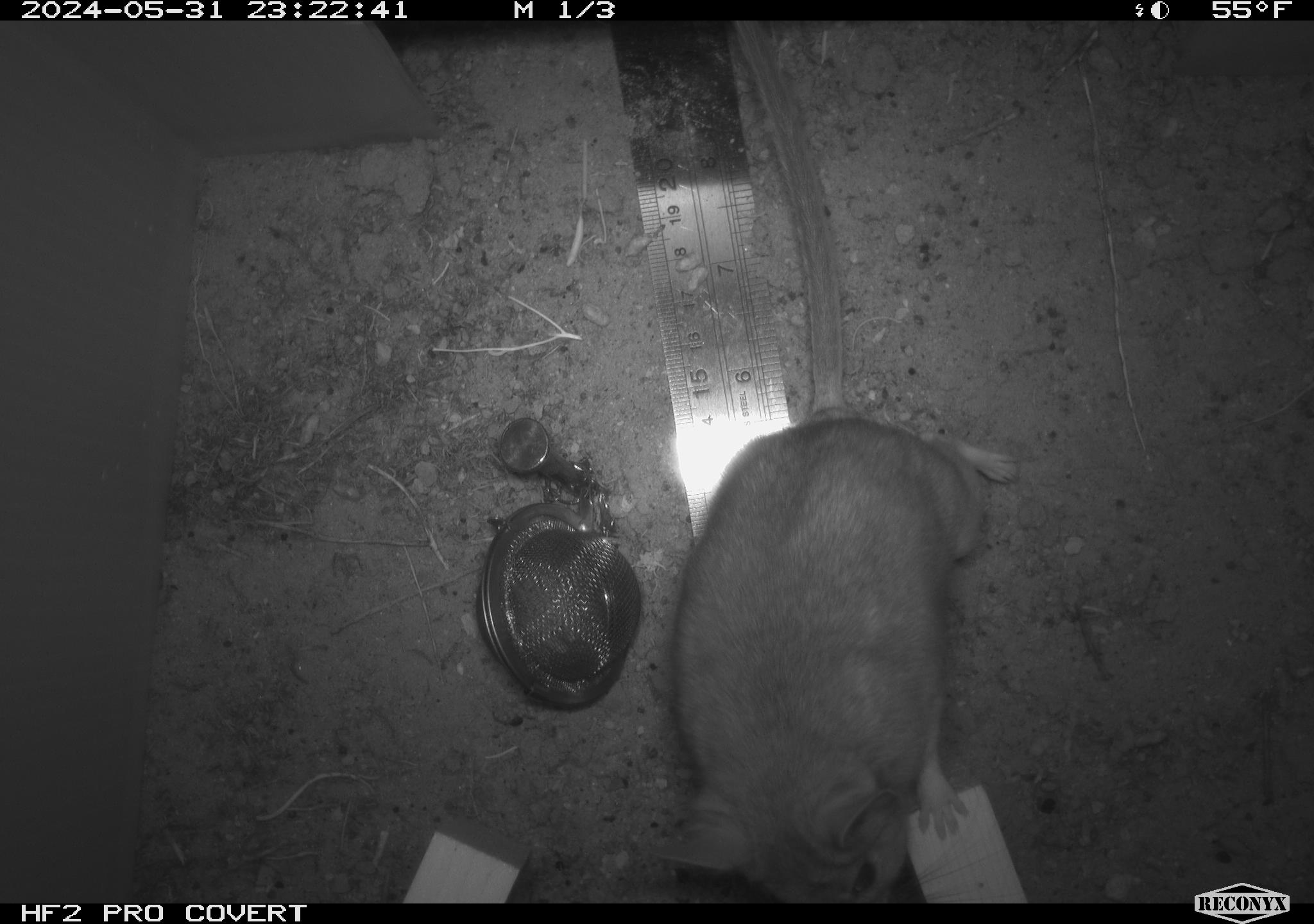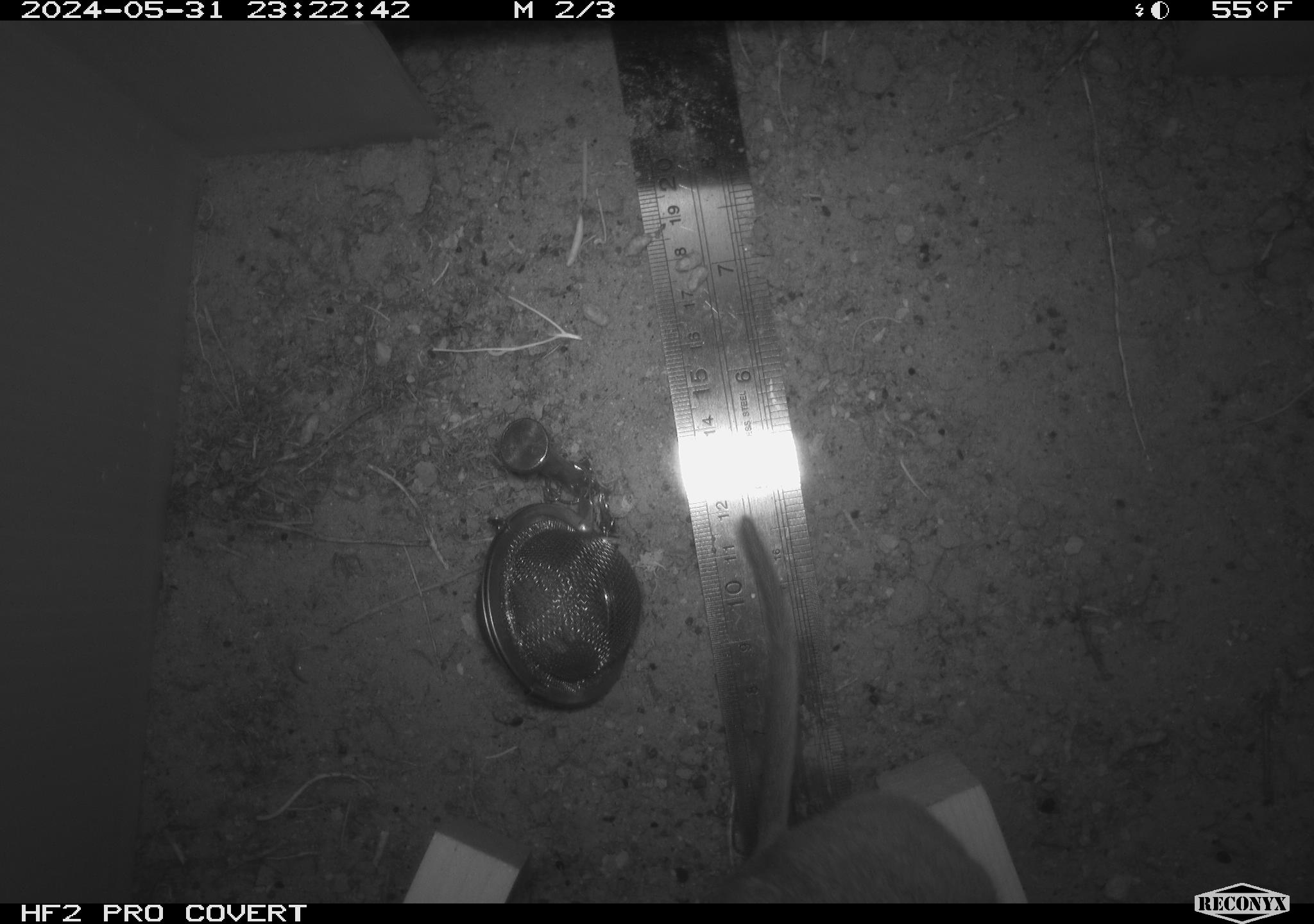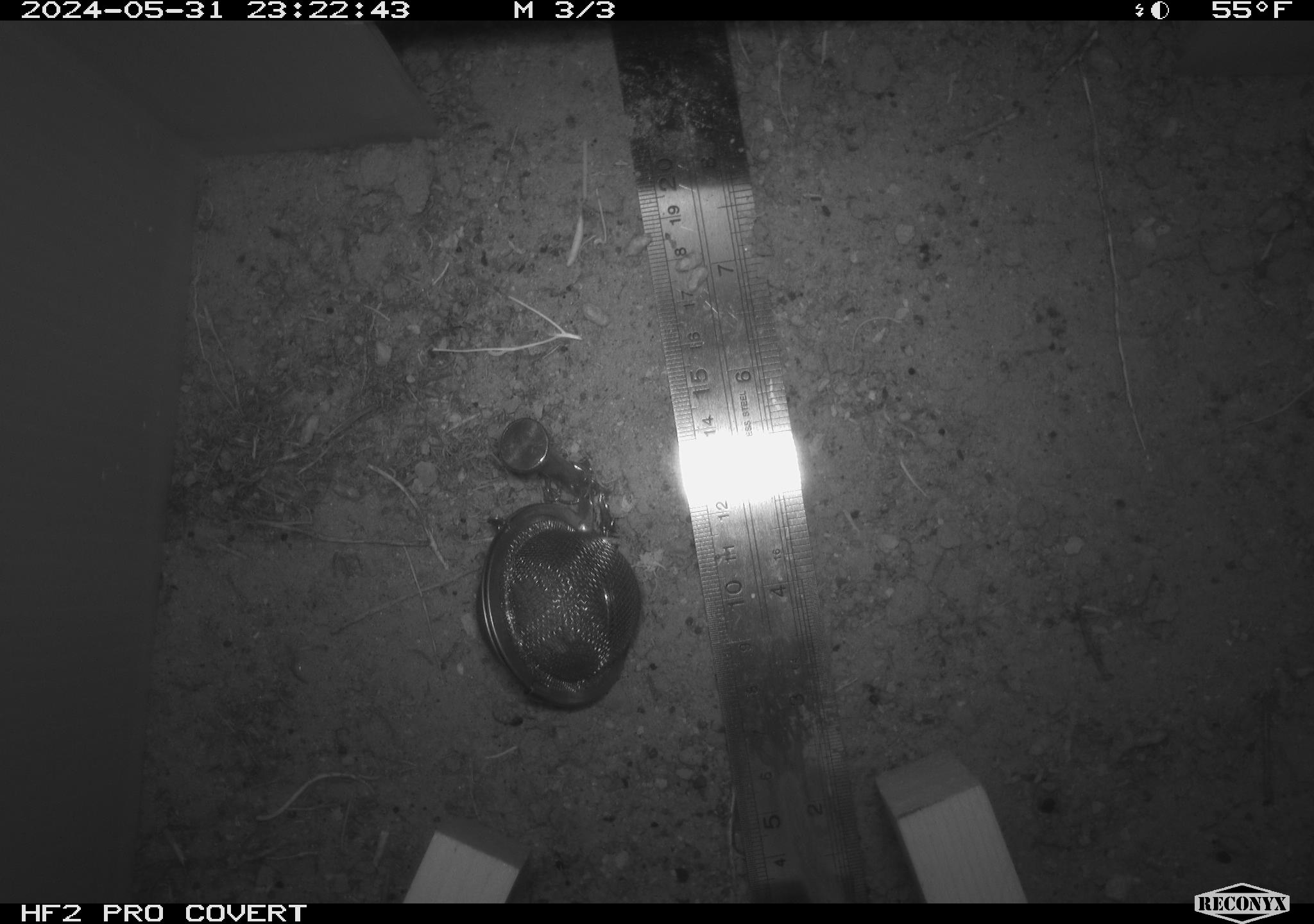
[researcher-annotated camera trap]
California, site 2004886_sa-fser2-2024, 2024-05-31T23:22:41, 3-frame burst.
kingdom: Animalia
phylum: Chordata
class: Mammalia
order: Rodentia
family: Cricetidae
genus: Neotoma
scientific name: Neotoma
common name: pack rat or woodrat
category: neotoma species